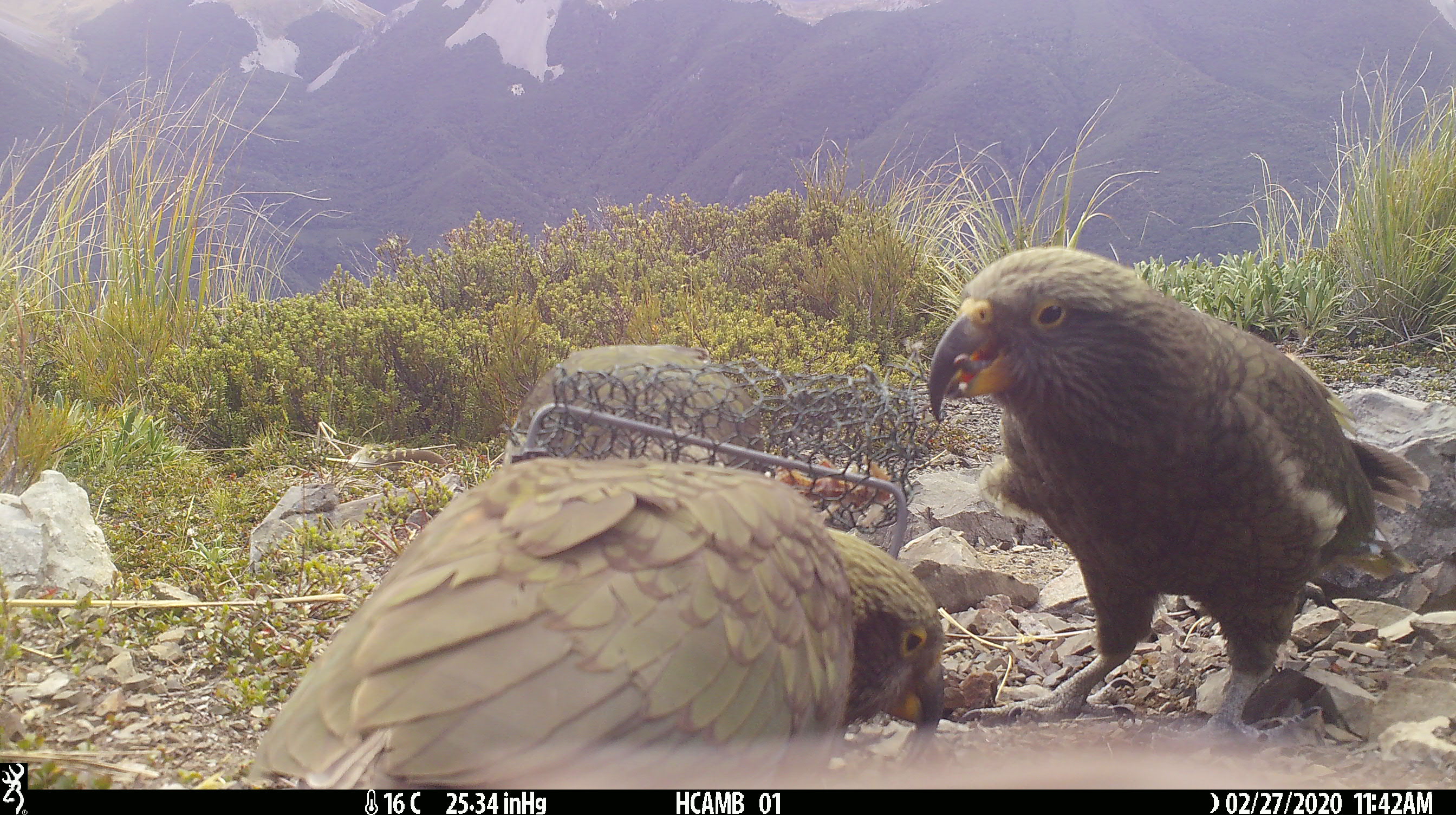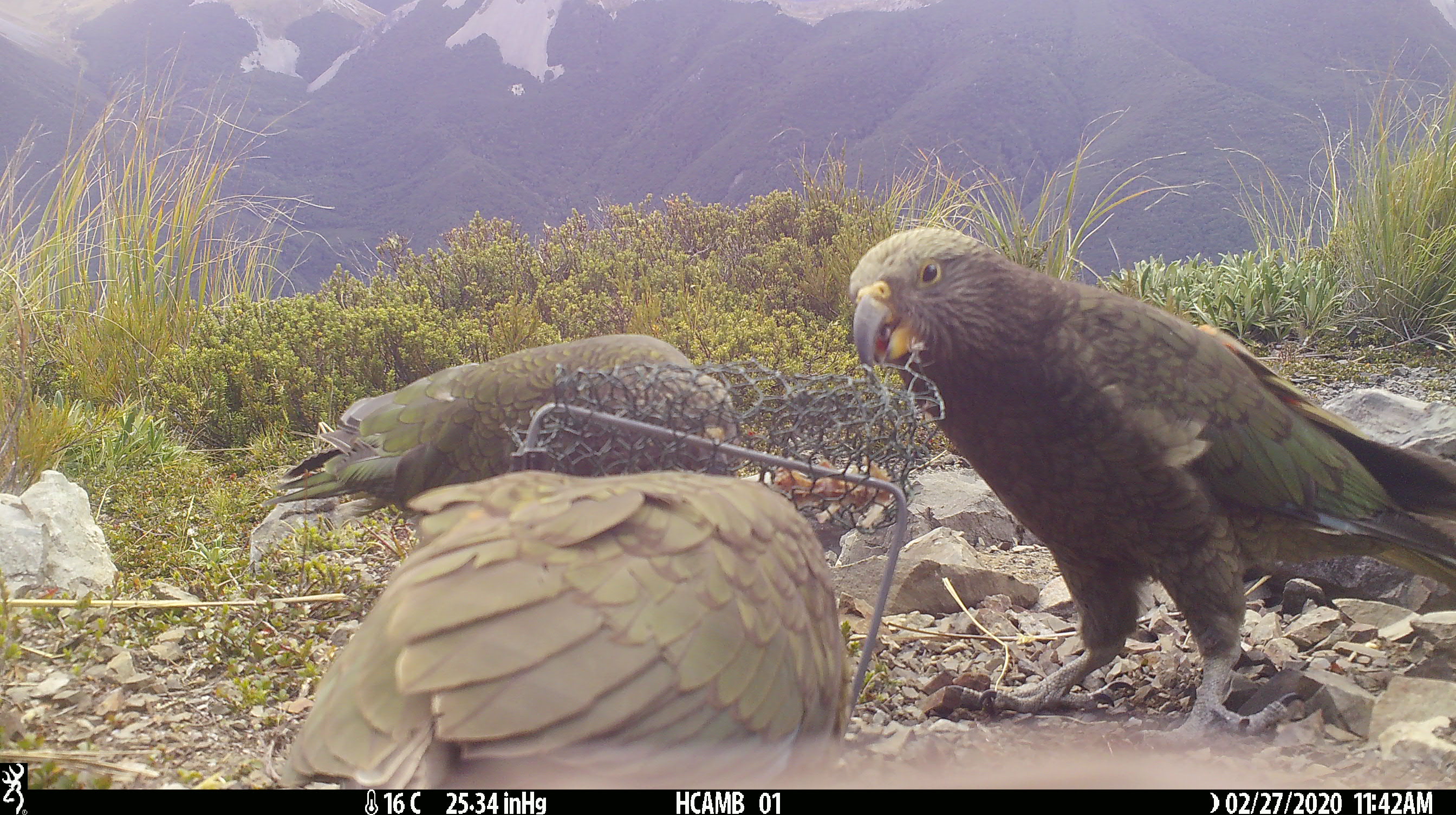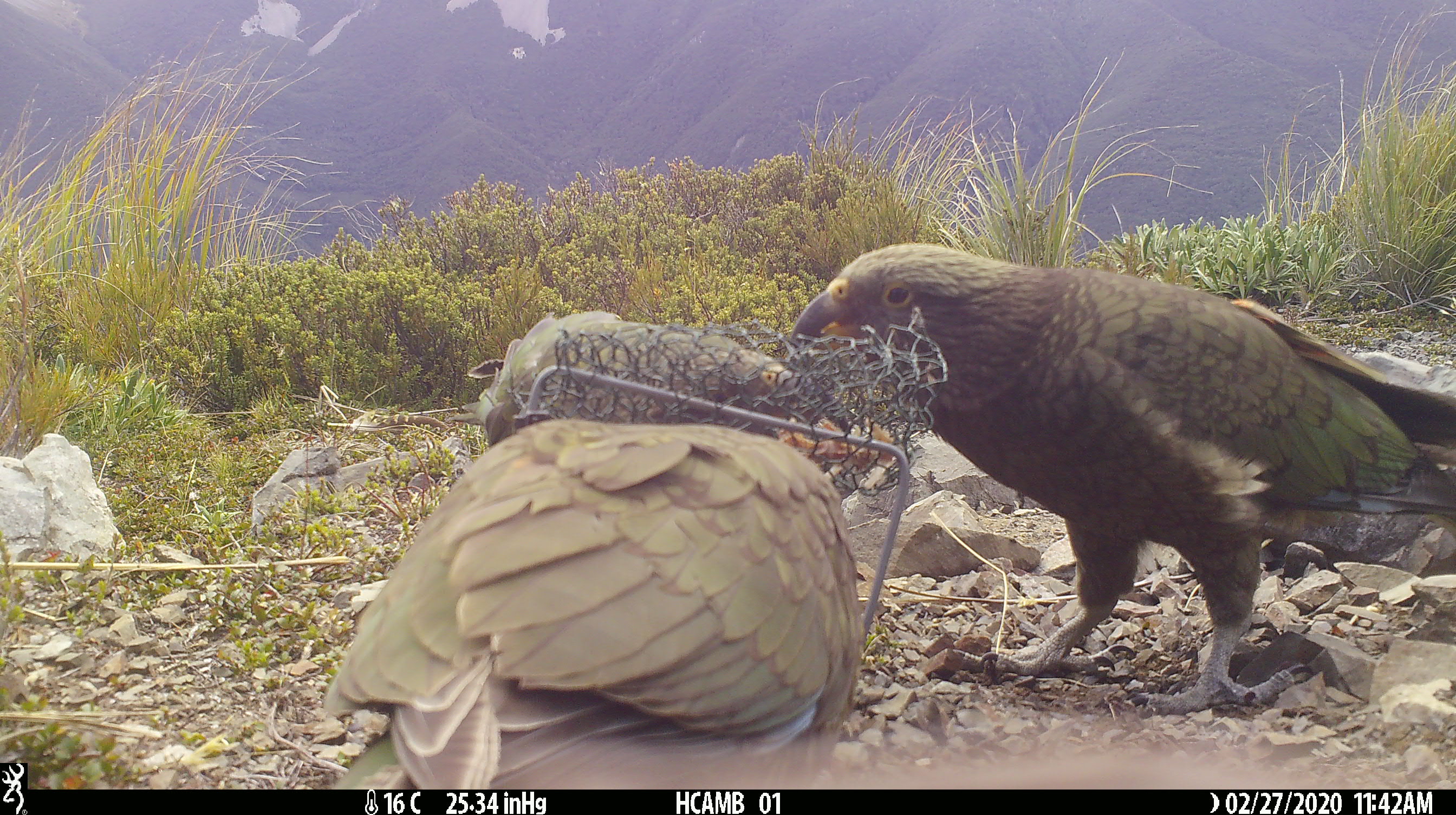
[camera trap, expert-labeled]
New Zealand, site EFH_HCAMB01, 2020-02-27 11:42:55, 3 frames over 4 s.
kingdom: Animalia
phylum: Chordata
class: Aves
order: Psittaciformes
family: Strigopidae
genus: Nestor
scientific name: Nestor notabilis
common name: kea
Kea (Nestor notabilis).